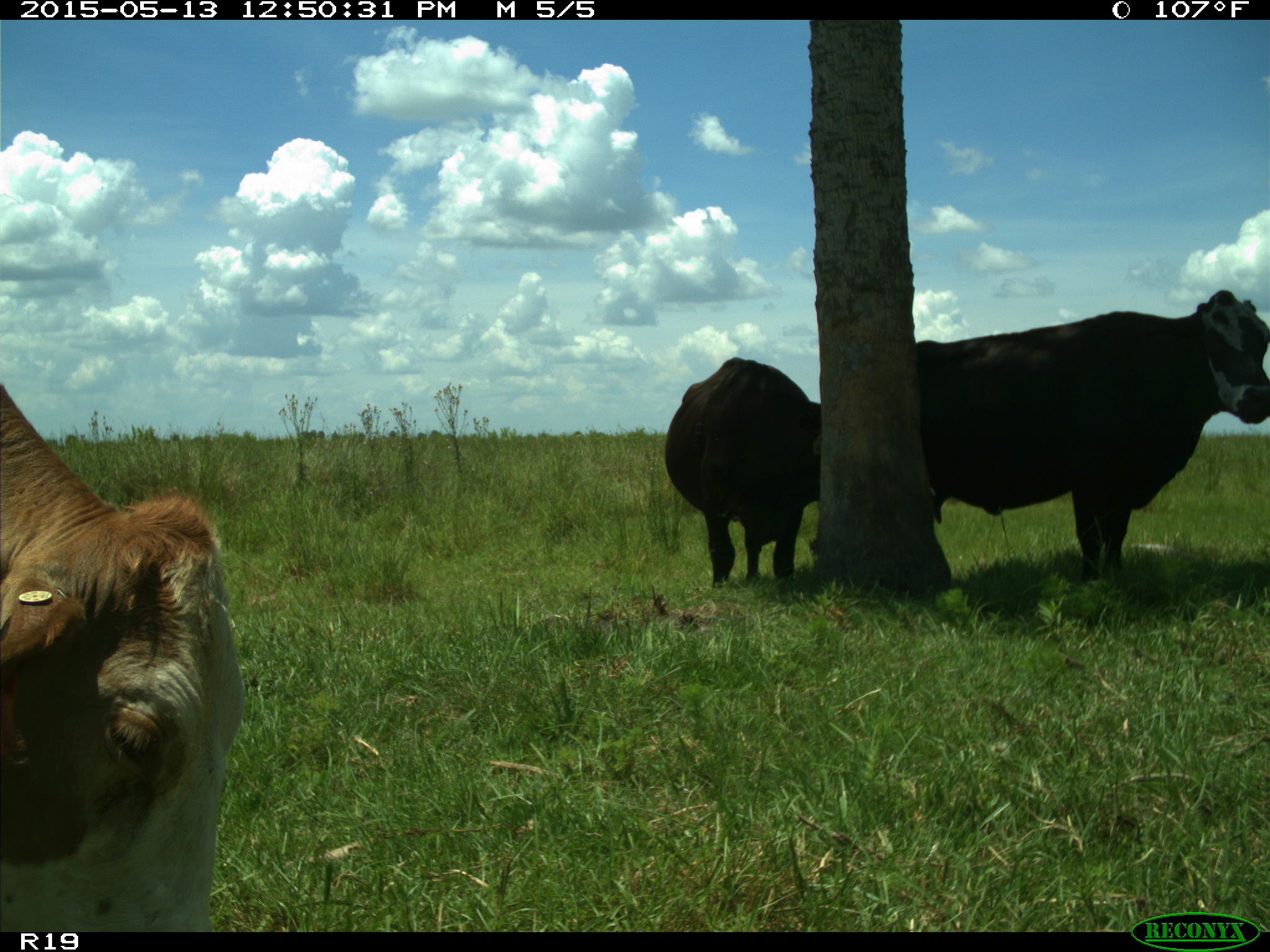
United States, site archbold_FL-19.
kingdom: Animalia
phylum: Chordata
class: Mammalia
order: Artiodactyla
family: Bovidae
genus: Bos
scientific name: Bos taurus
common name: domestic cow